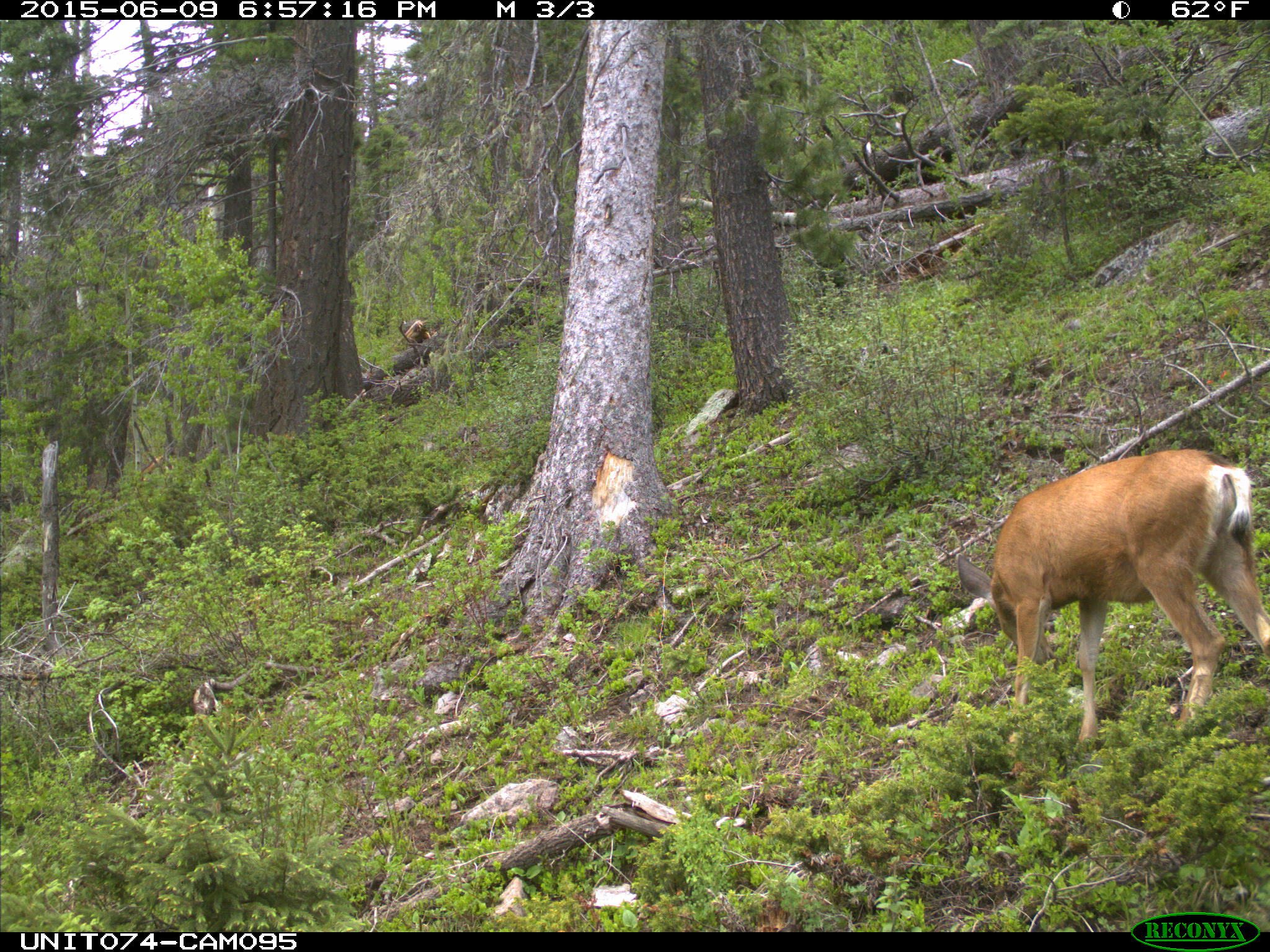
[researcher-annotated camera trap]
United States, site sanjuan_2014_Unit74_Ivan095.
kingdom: Animalia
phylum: Chordata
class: Mammalia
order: Artiodactyla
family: Cervidae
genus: Odocoileus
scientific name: Odocoileus hemionus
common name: mule deer